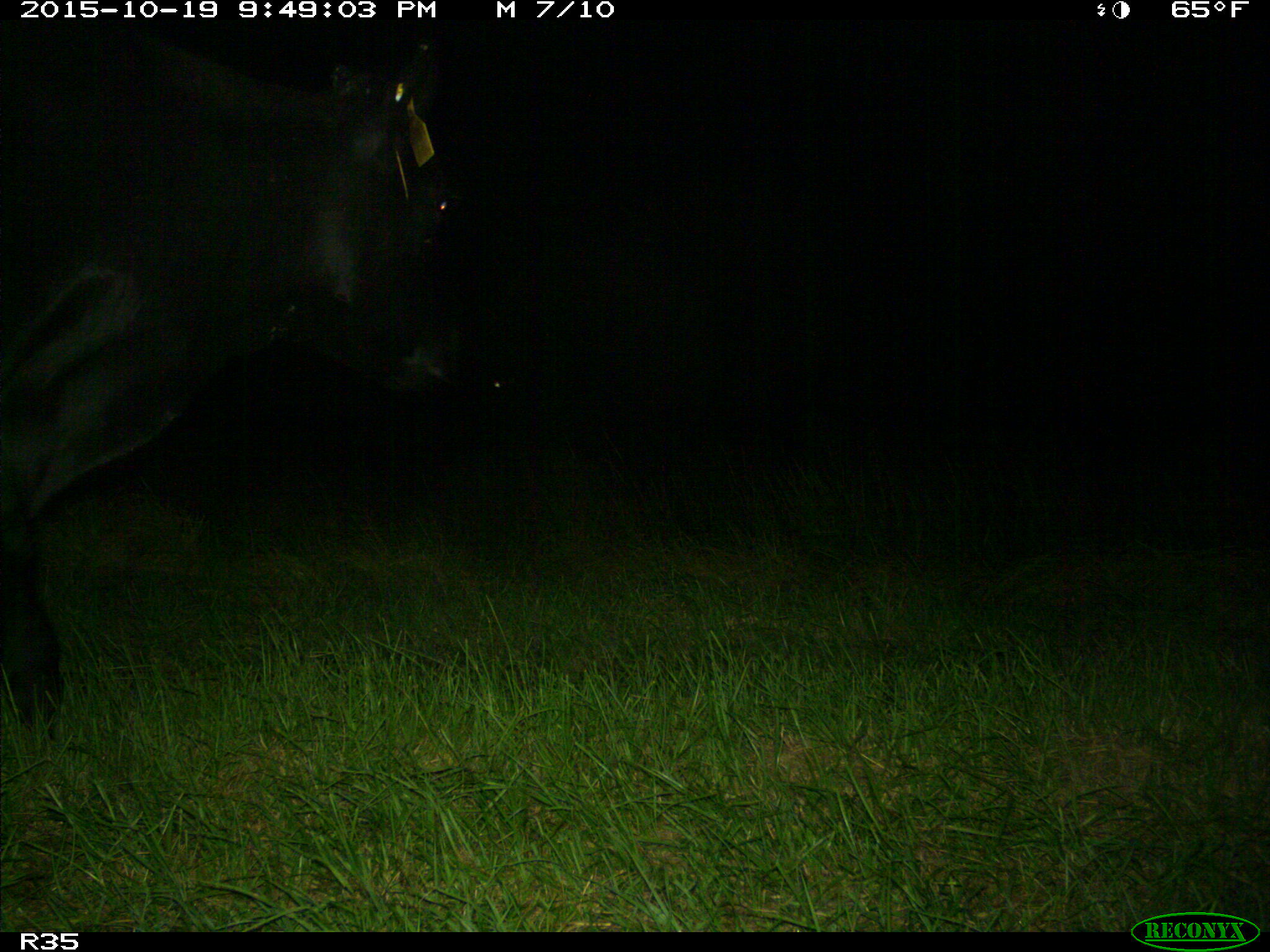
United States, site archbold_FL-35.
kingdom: Animalia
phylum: Chordata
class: Mammalia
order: Artiodactyla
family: Bovidae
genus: Bos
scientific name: Bos taurus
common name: domestic cow